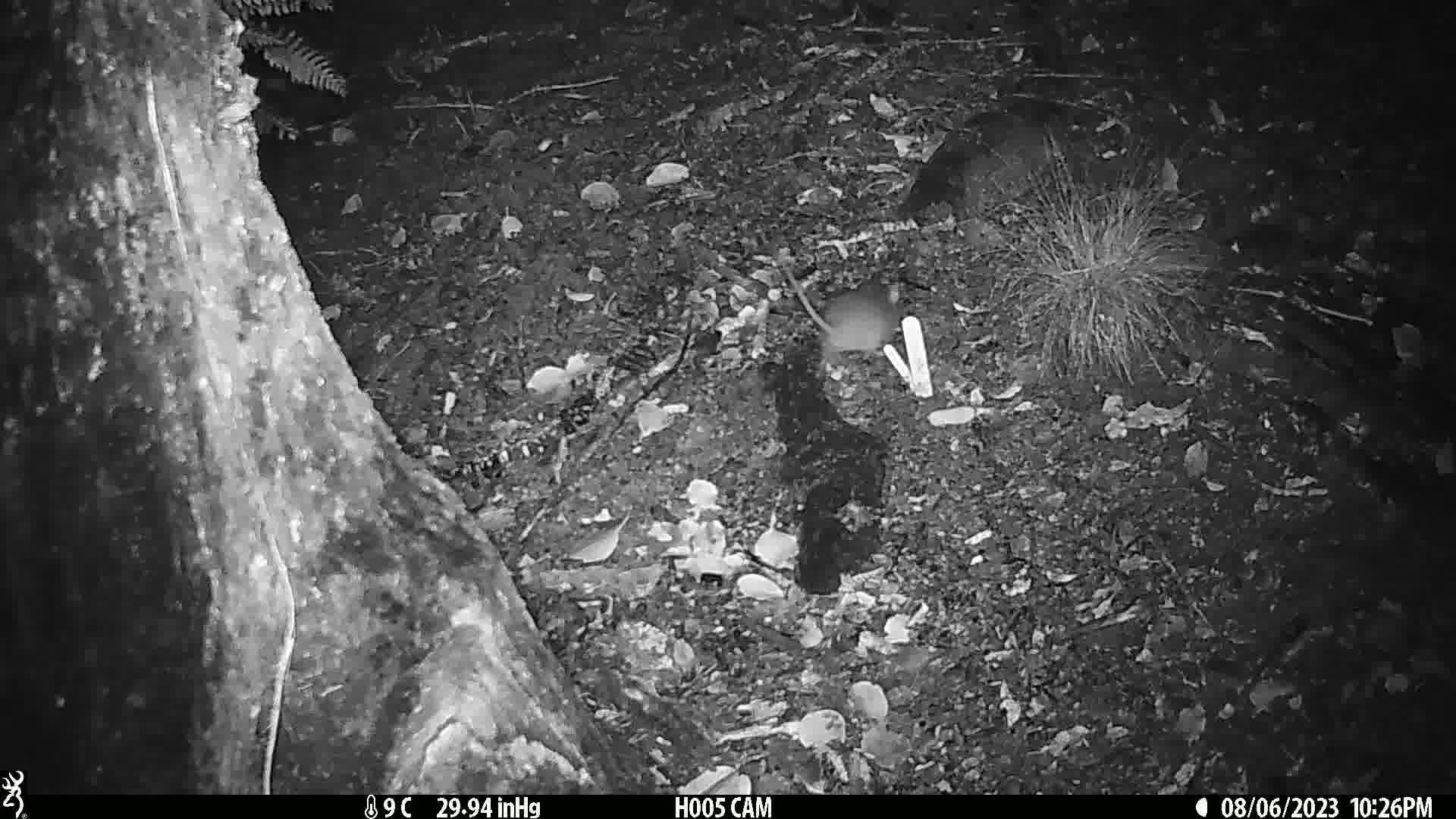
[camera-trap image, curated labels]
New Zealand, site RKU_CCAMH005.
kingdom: Animalia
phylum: Chordata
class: Mammalia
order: Rodentia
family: Muridae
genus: Rattus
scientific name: Rattus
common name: rat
Rat (Rattus).